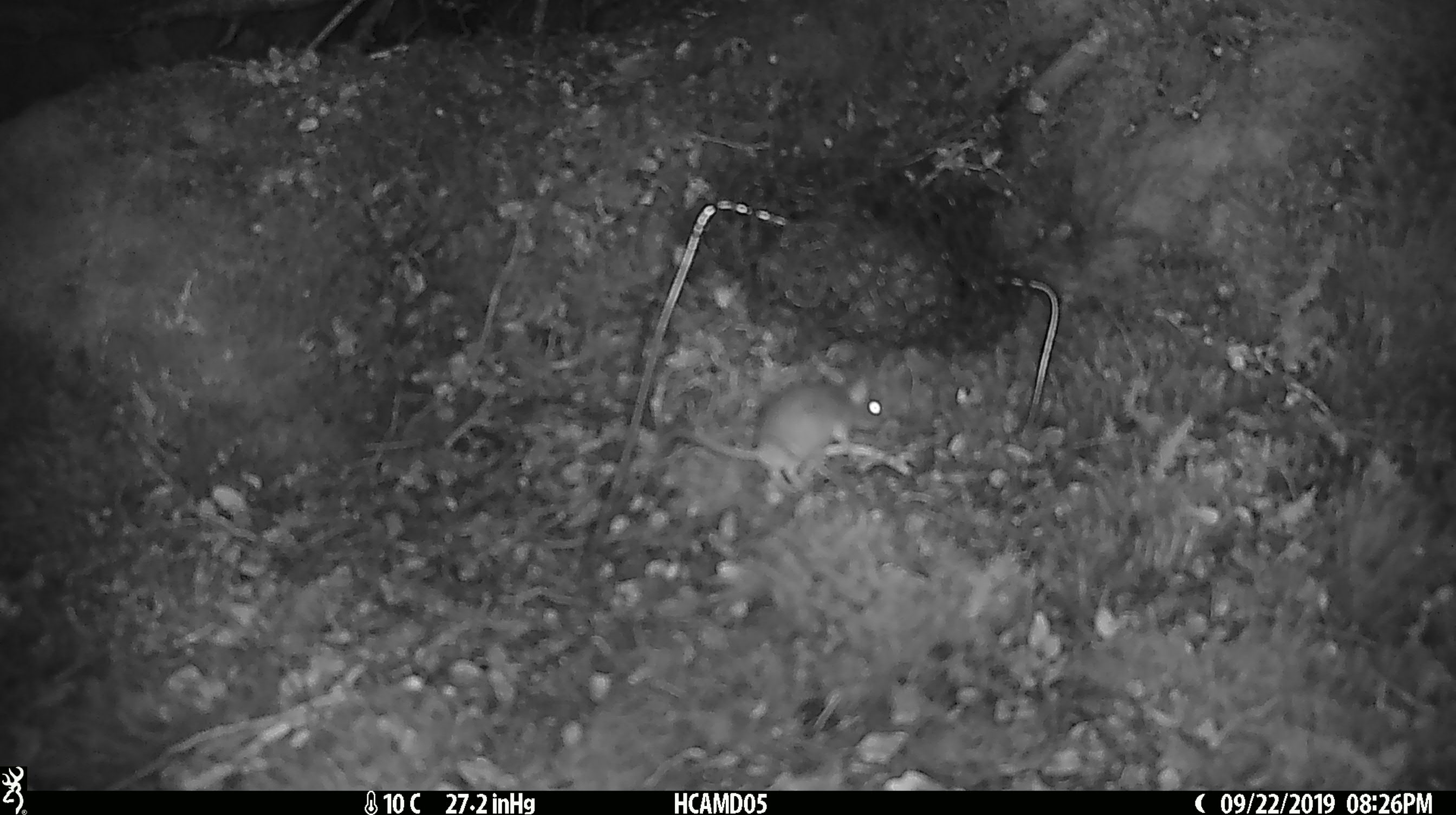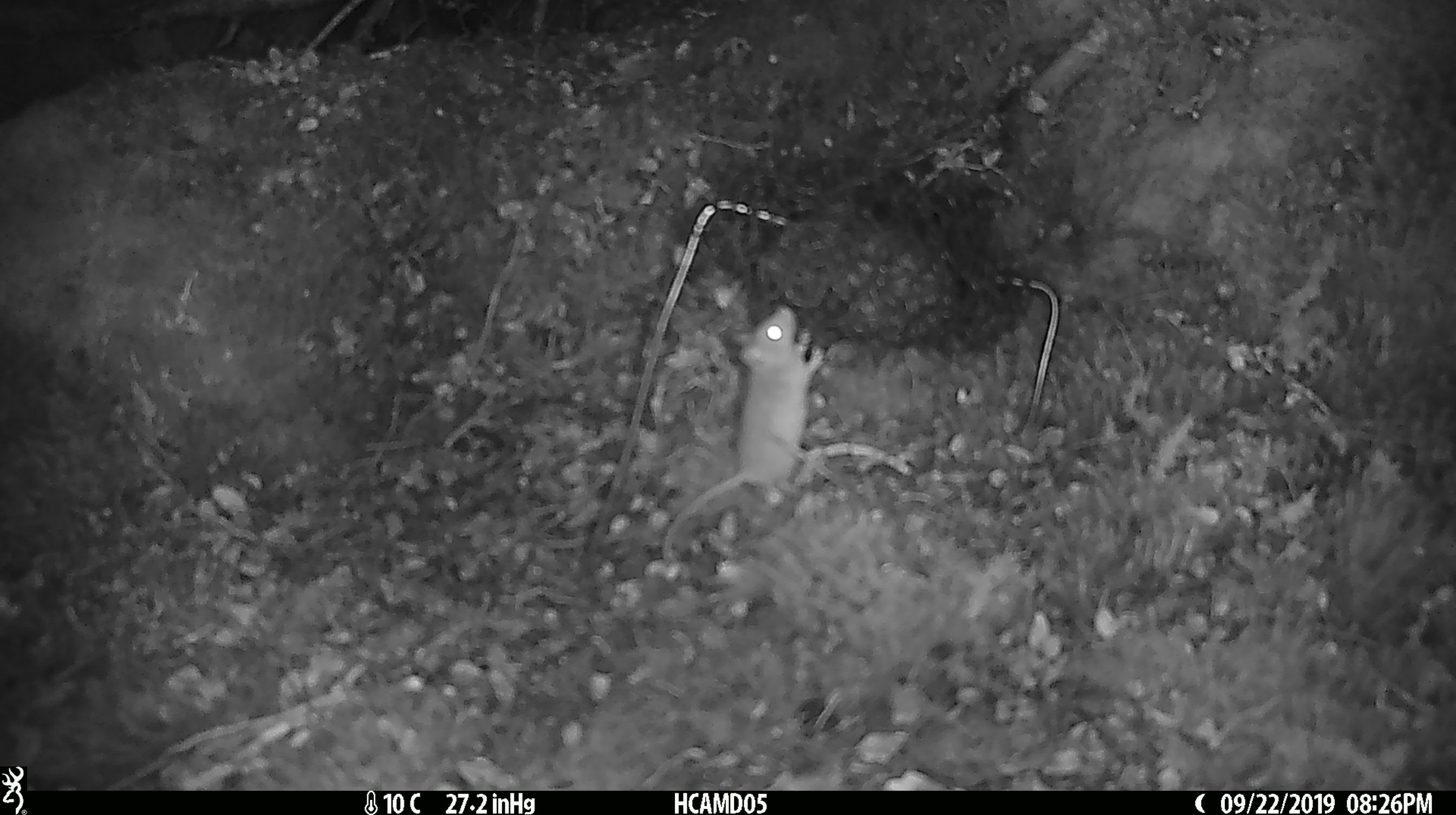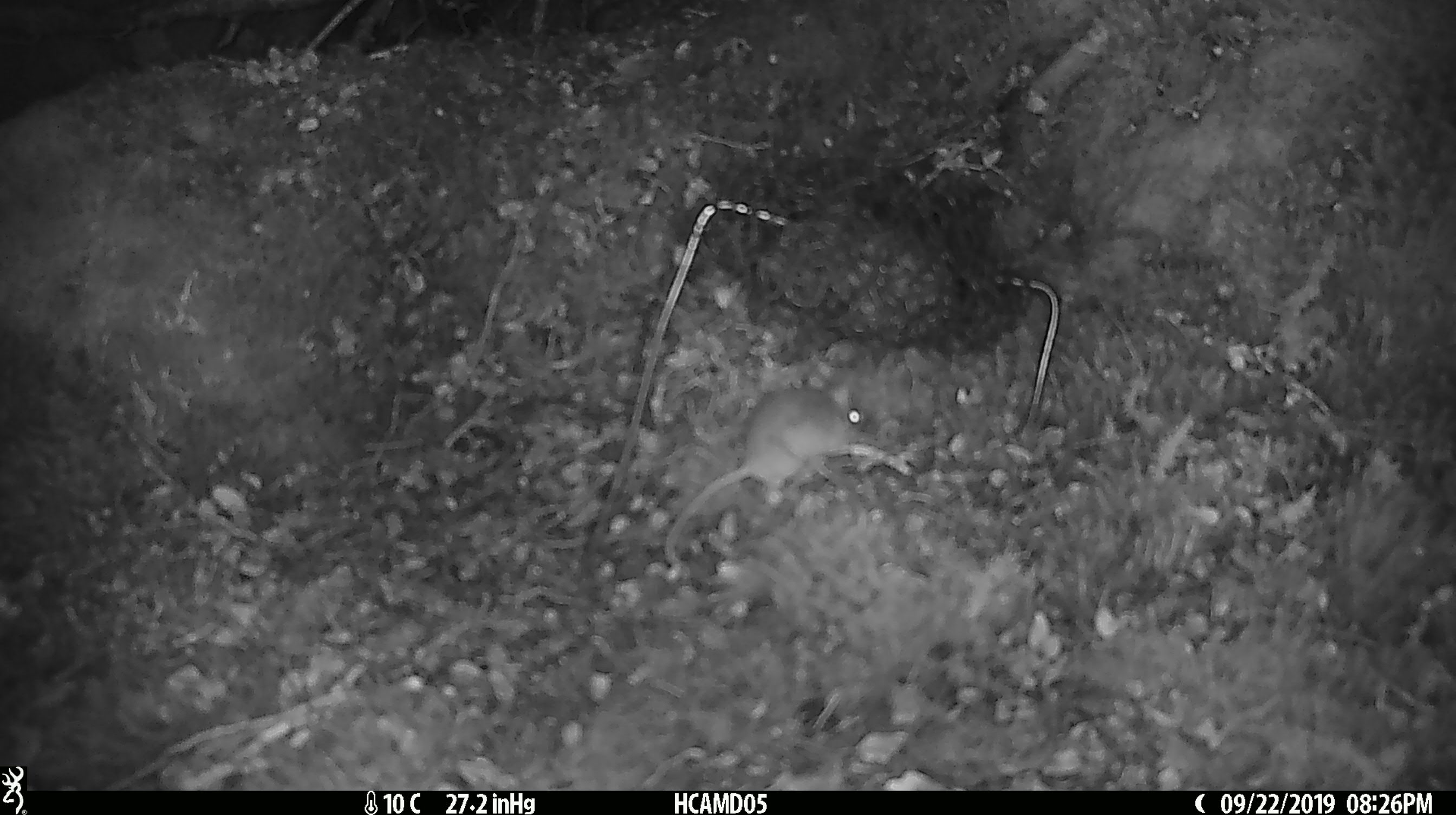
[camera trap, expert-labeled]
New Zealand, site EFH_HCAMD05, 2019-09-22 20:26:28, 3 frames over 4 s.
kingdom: Animalia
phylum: Chordata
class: Mammalia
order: Rodentia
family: Muridae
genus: Mus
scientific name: Mus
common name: mouse